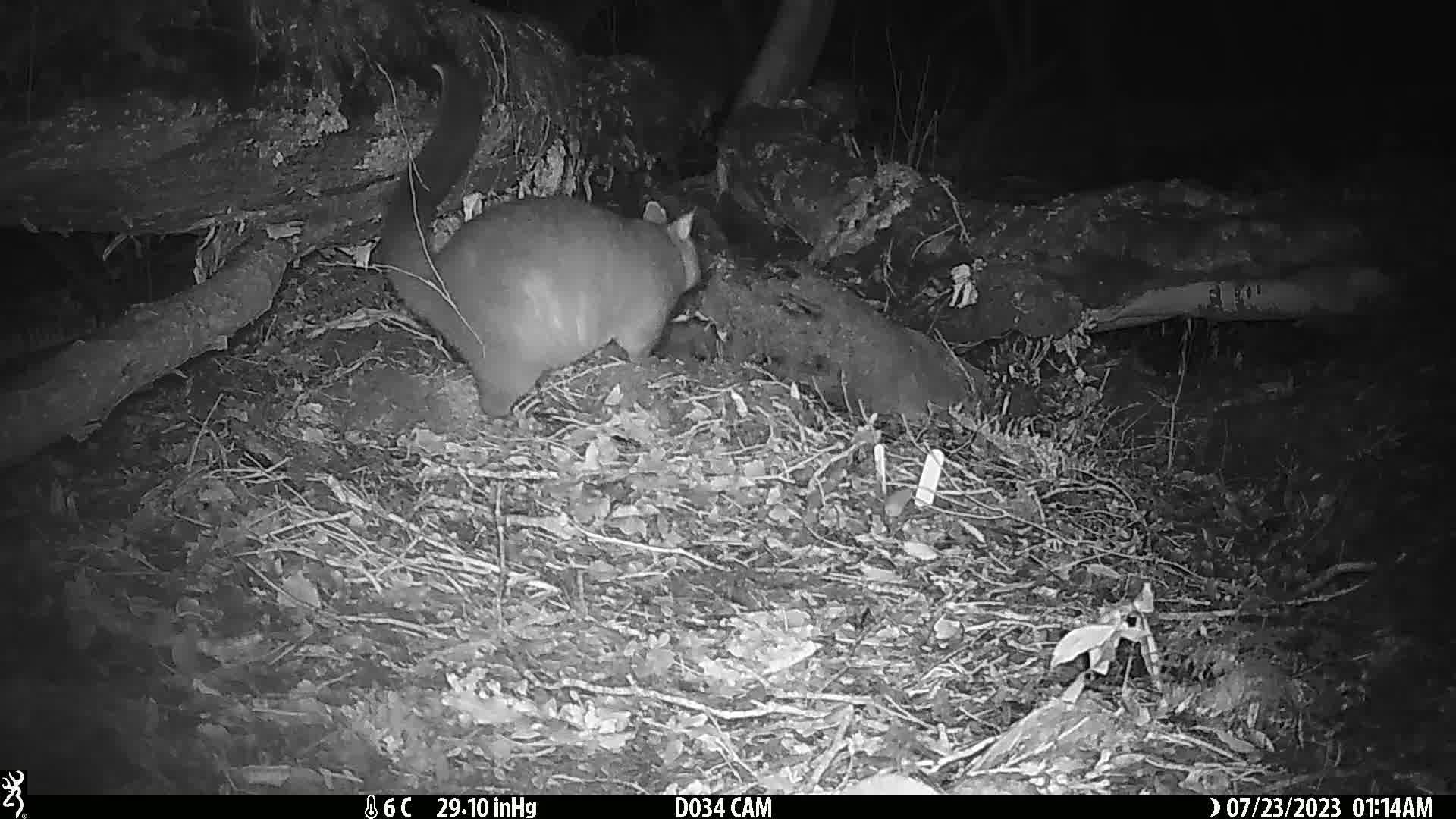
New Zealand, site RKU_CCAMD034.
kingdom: Animalia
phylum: Chordata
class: Mammalia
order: Diprotodontia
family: Phalangeridae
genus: Trichosurus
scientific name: Trichosurus vulpecula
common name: common brushtail possum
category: possum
Possum (common brushtail possum) (Trichosurus vulpecula).